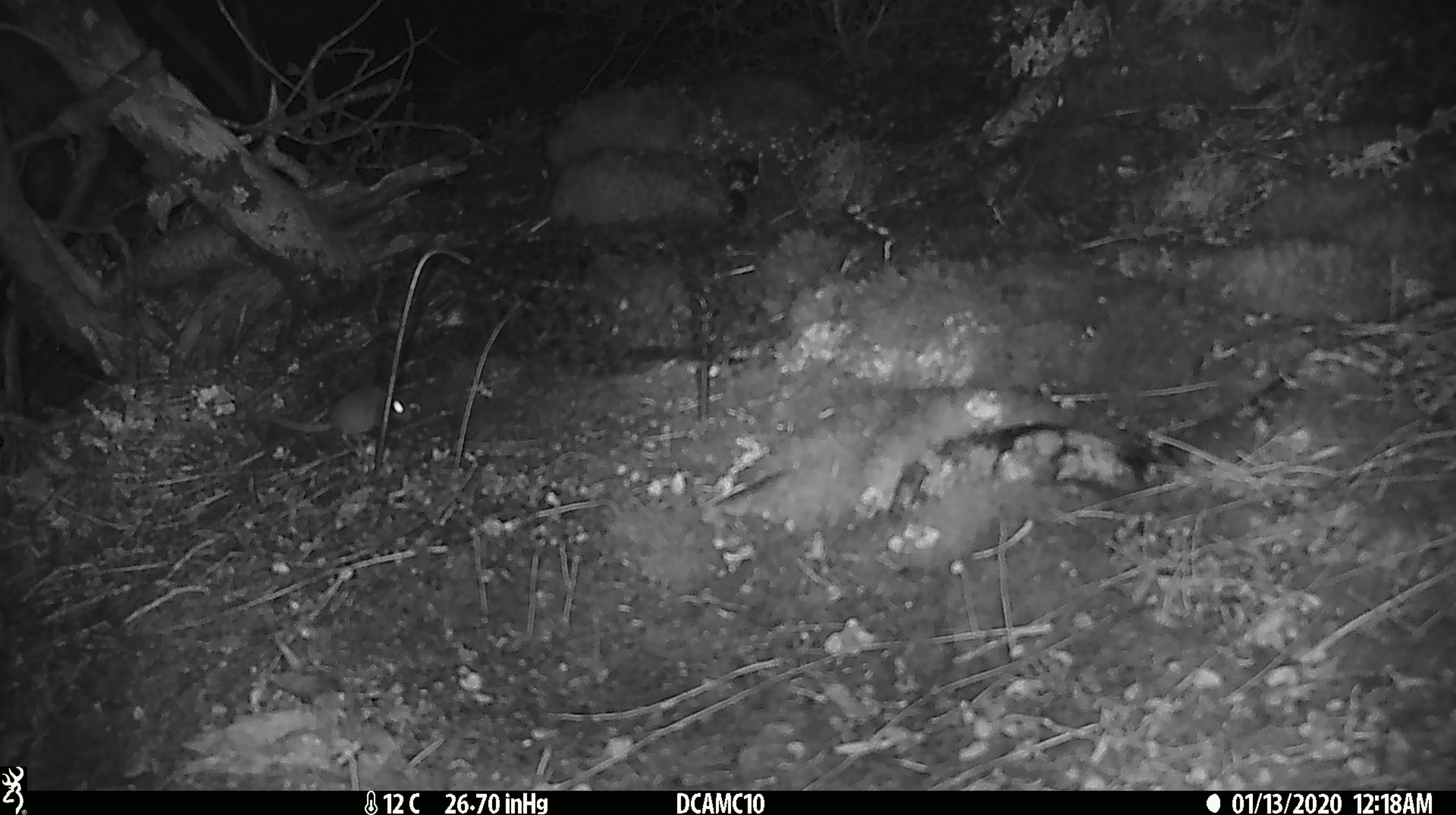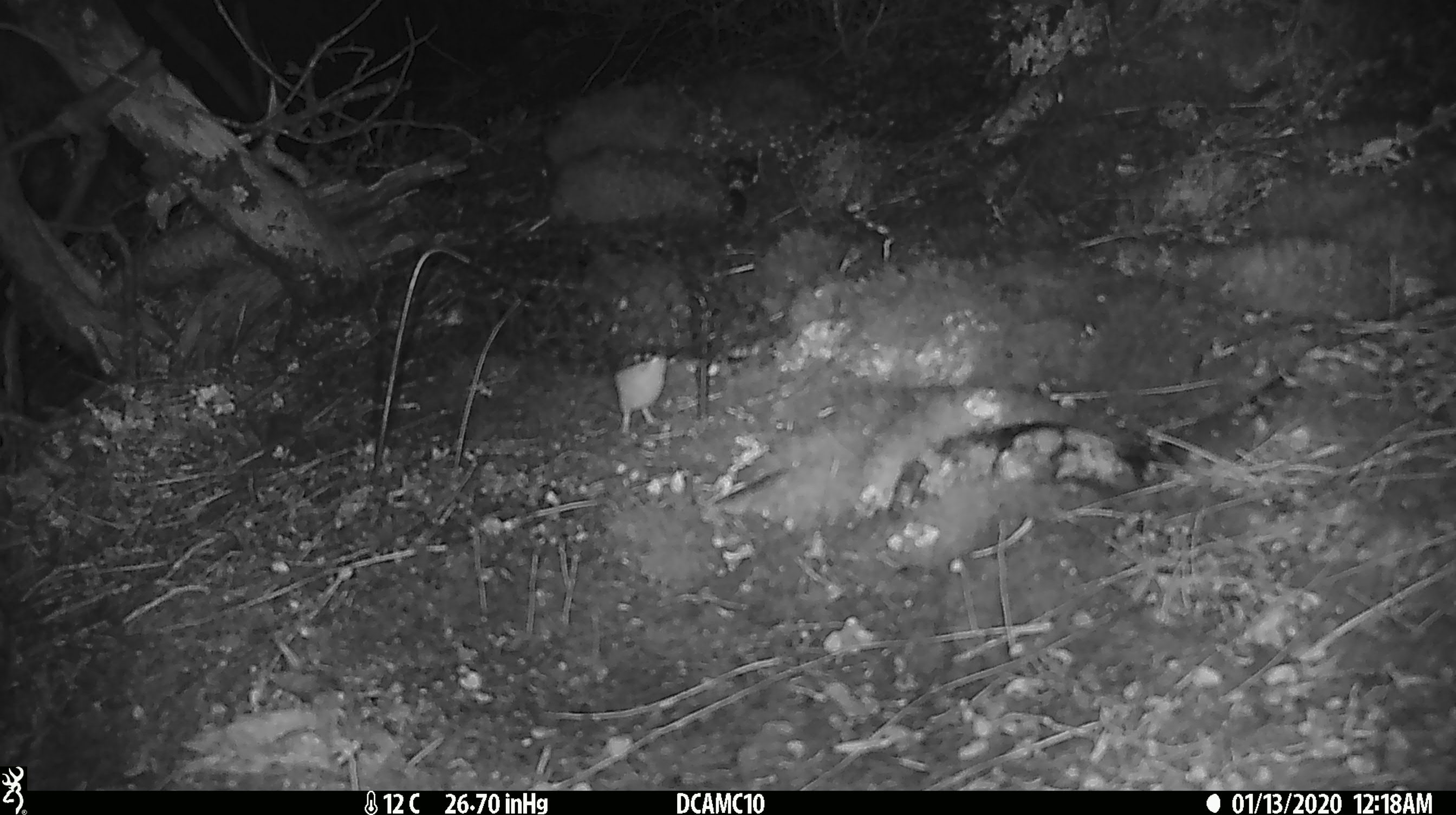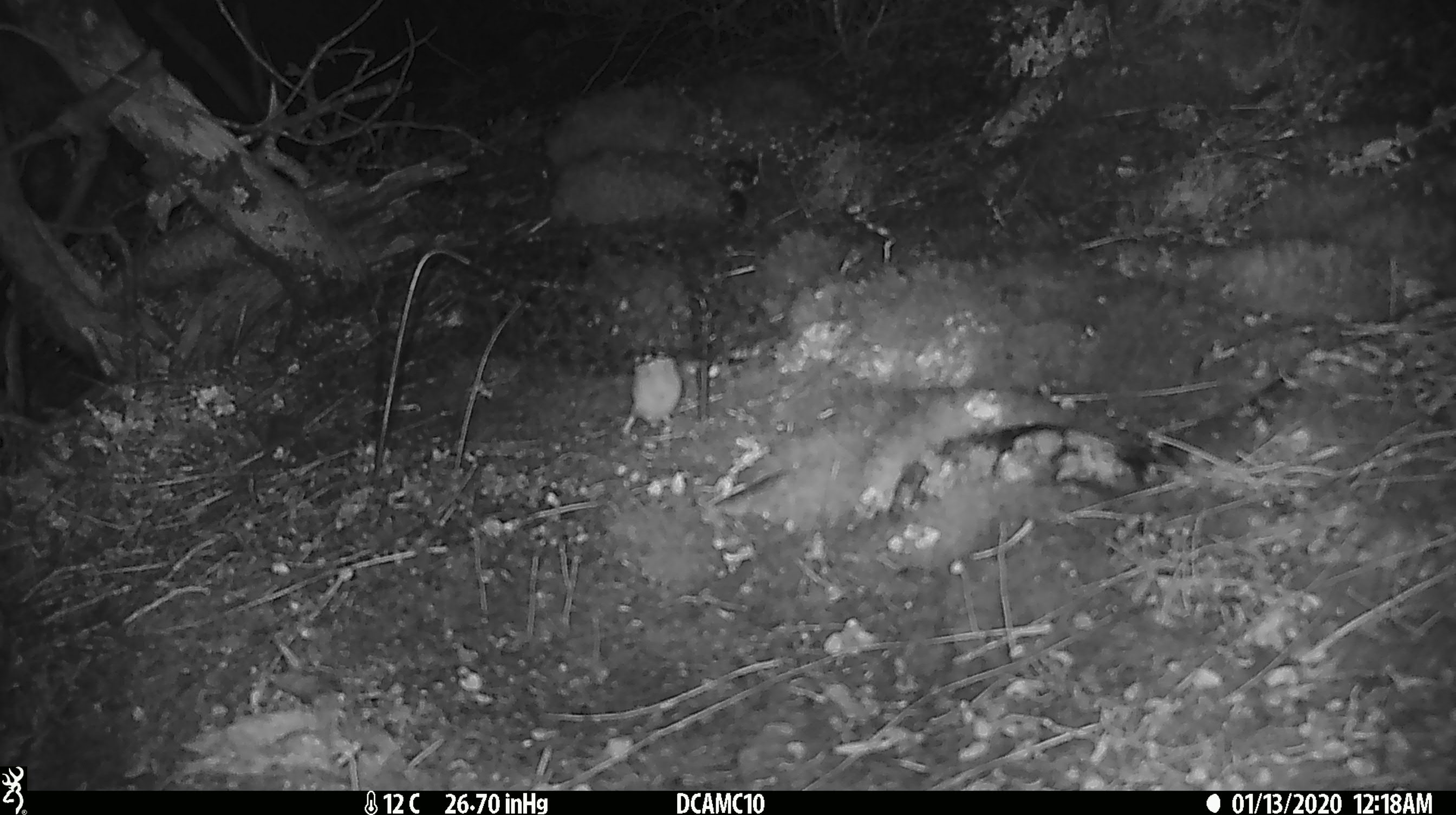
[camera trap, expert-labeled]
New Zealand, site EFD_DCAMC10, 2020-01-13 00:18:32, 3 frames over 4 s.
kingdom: Animalia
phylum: Chordata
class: Mammalia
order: Rodentia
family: Muridae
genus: Mus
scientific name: Mus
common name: mouse